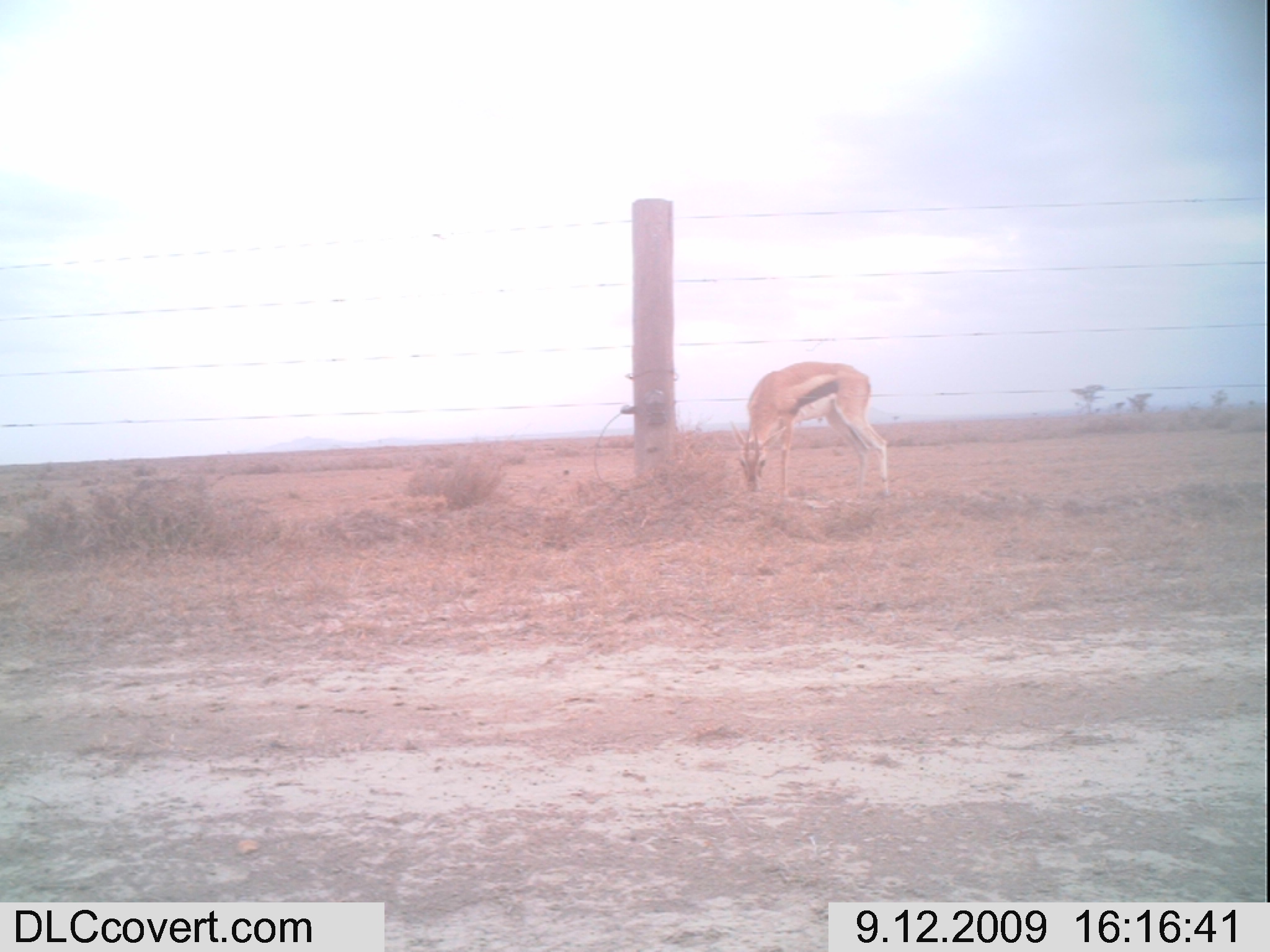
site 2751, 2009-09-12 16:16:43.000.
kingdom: Animalia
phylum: Chordata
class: Mammalia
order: Artiodactyla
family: Bovidae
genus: Eudorcas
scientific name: Eudorcas thomsonii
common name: thomson's gazelle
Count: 1.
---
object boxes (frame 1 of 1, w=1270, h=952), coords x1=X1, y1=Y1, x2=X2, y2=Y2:
eudorcas thomsonii: x1=727, y1=360, x2=890, y2=497